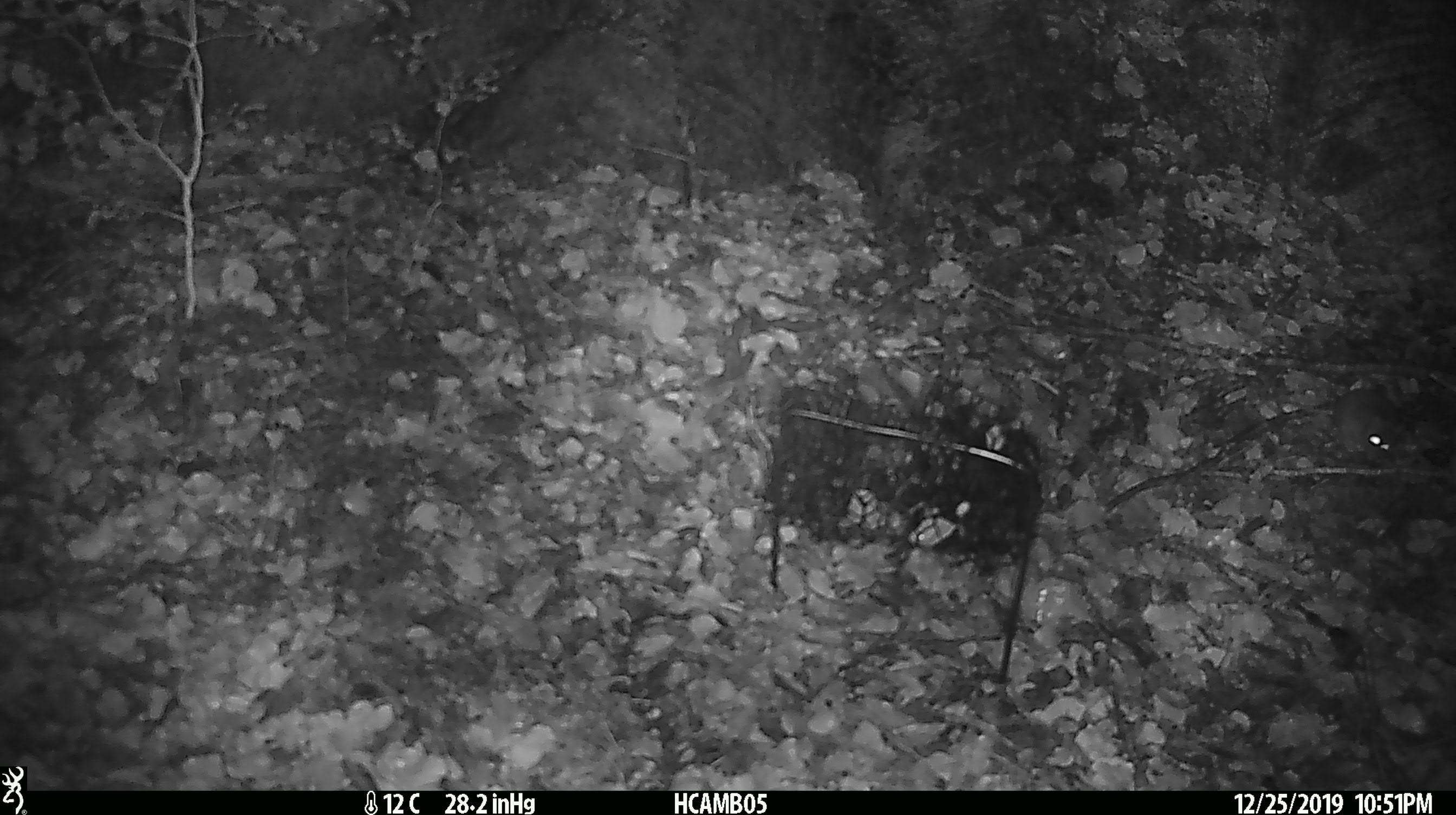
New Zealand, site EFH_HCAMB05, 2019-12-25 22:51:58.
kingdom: Animalia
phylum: Chordata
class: Mammalia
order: Rodentia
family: Muridae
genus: Mus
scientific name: Mus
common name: mouse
Mouse (Mus).